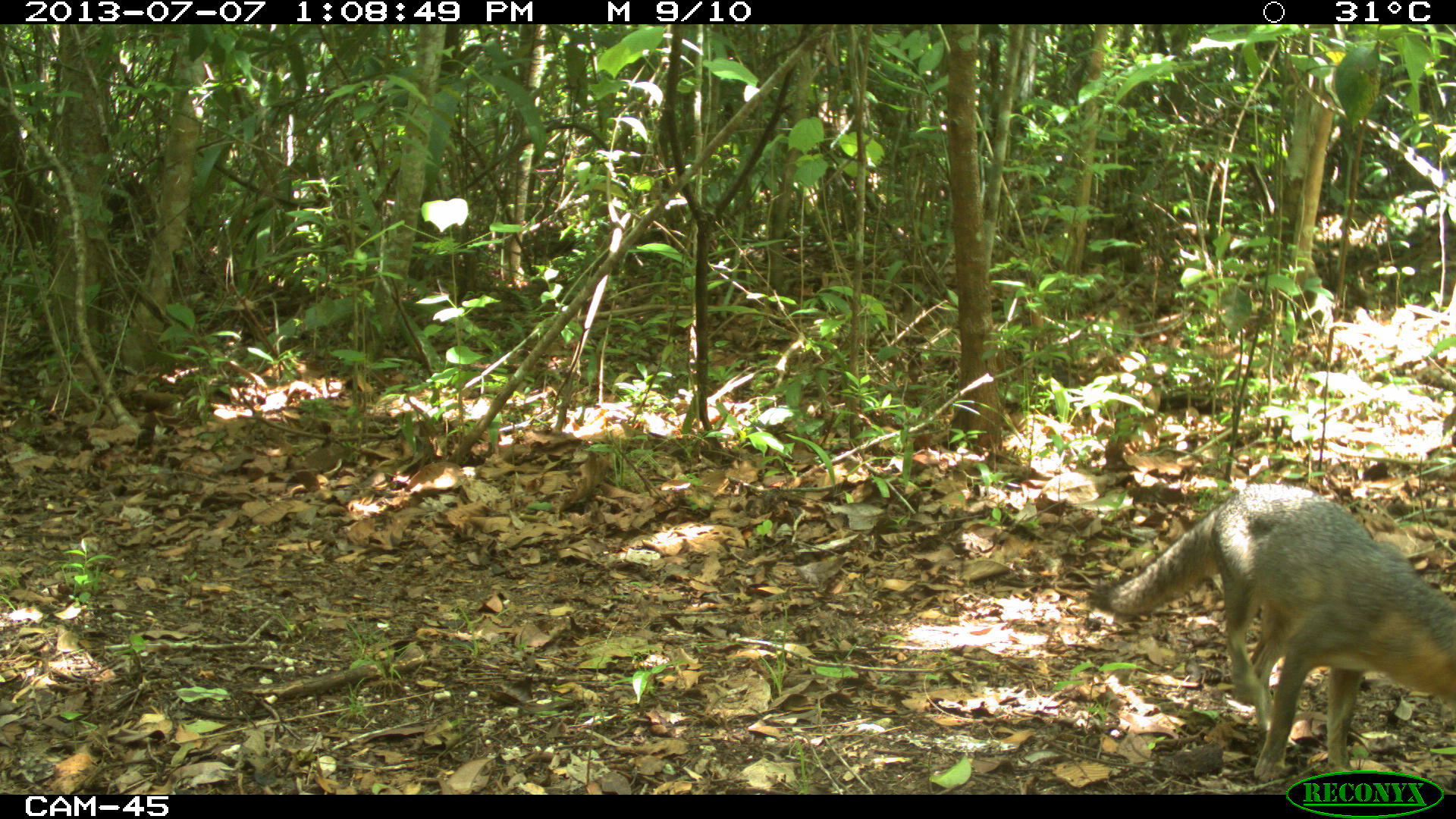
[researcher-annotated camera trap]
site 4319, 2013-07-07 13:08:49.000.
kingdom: Animalia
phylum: Chordata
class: Mammalia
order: Carnivora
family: Canidae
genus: Urocyon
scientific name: Urocyon cinereoargenteus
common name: gray fox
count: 1